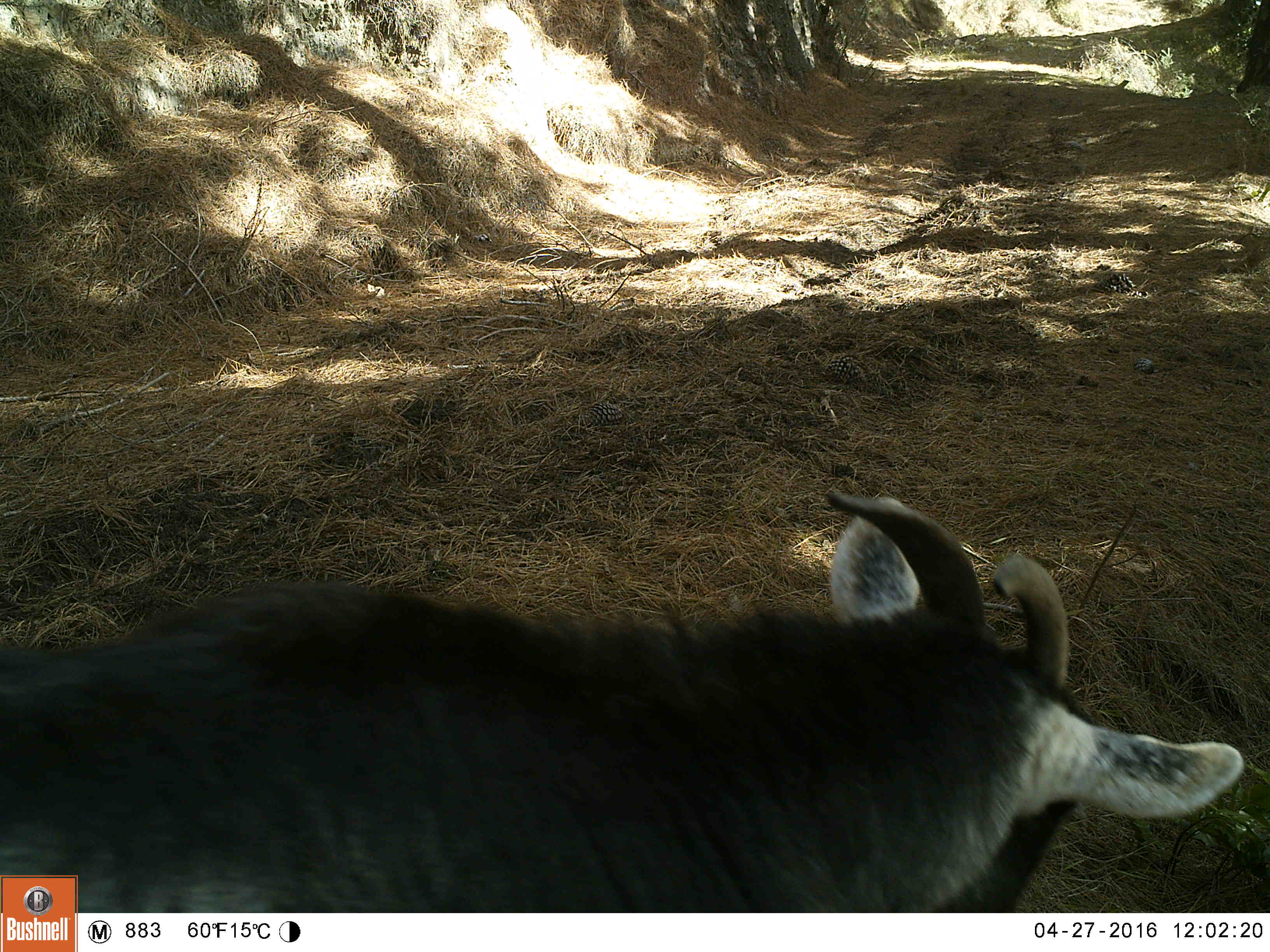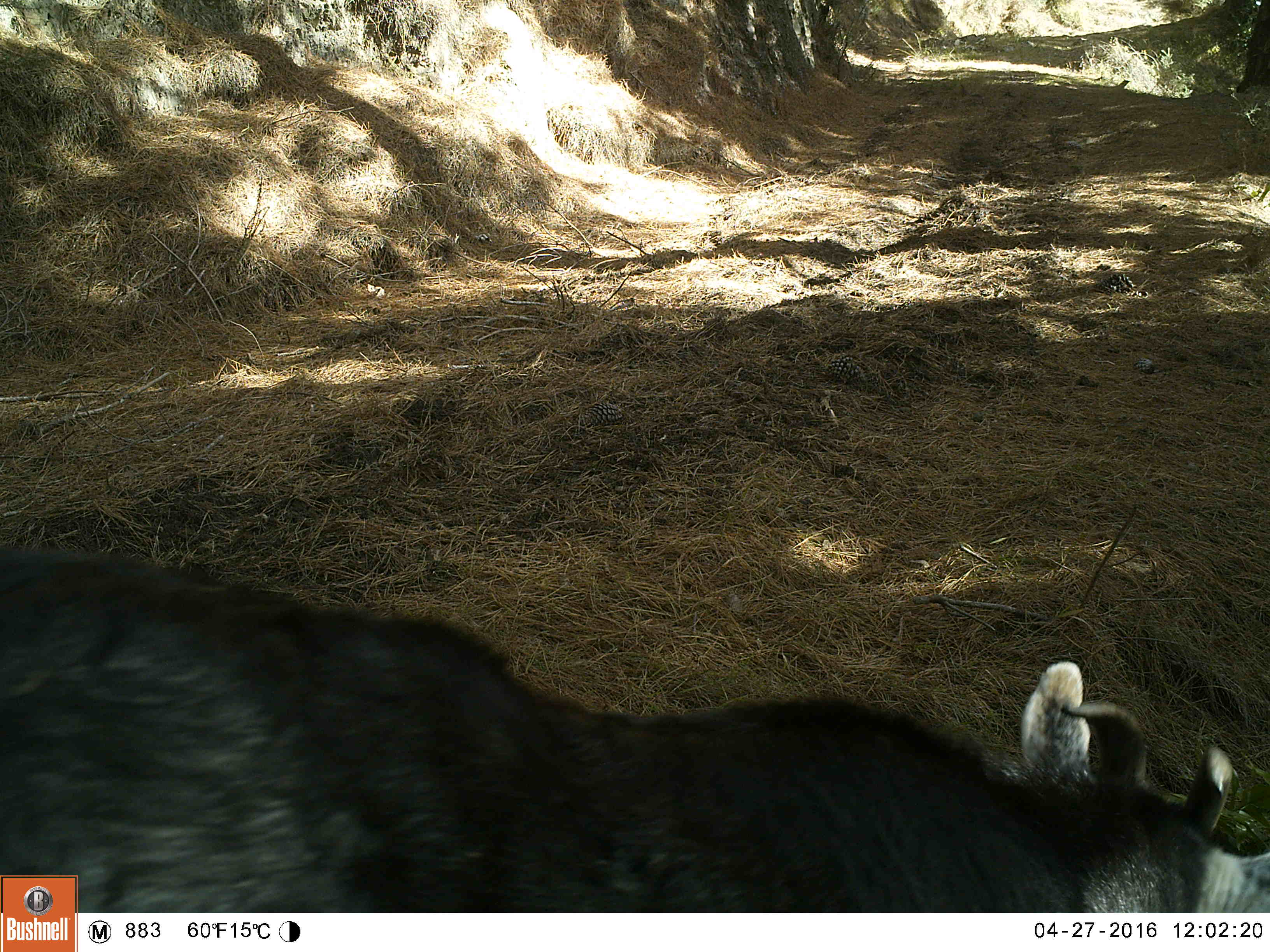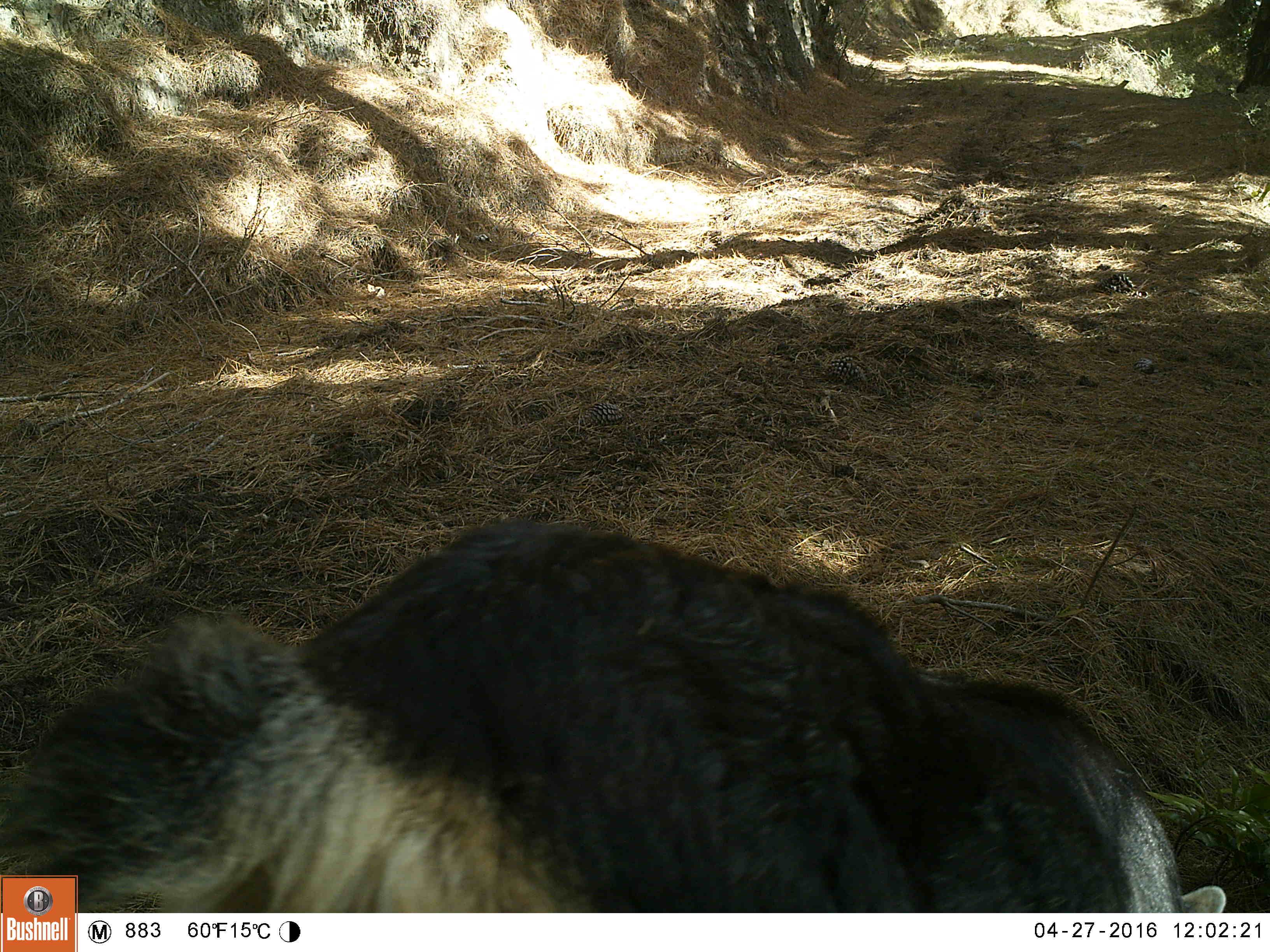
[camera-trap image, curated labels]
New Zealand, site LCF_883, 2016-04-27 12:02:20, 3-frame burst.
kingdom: Animalia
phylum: Chordata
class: Mammalia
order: Artiodactyla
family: Bovidae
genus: Capra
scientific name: Capra hircus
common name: goat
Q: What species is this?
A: Goat (Capra hircus).